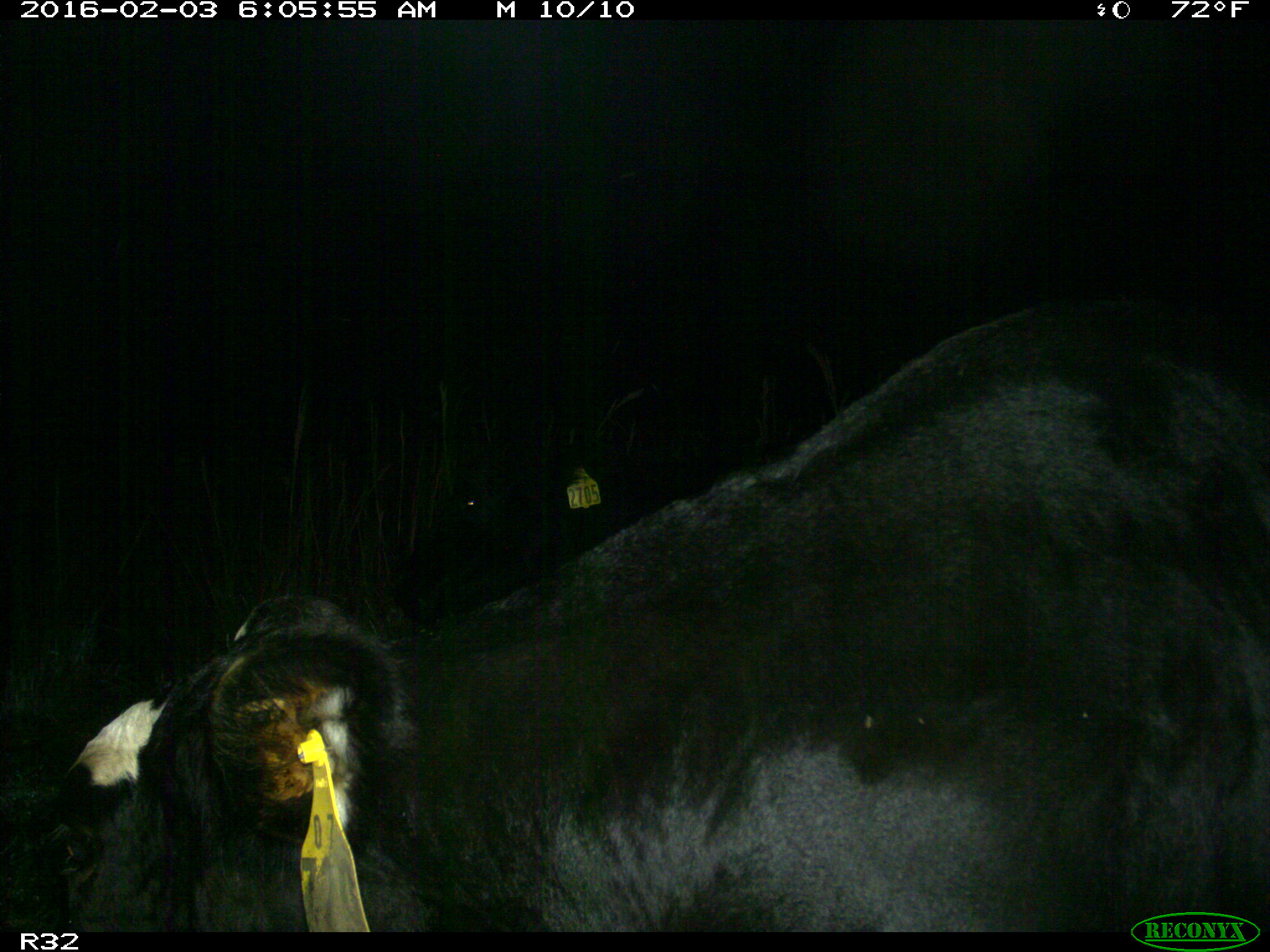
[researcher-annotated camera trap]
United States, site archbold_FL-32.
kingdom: Animalia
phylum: Chordata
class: Mammalia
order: Artiodactyla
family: Bovidae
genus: Bos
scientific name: Bos taurus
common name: domestic cow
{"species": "Bos taurus (domestic cow)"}